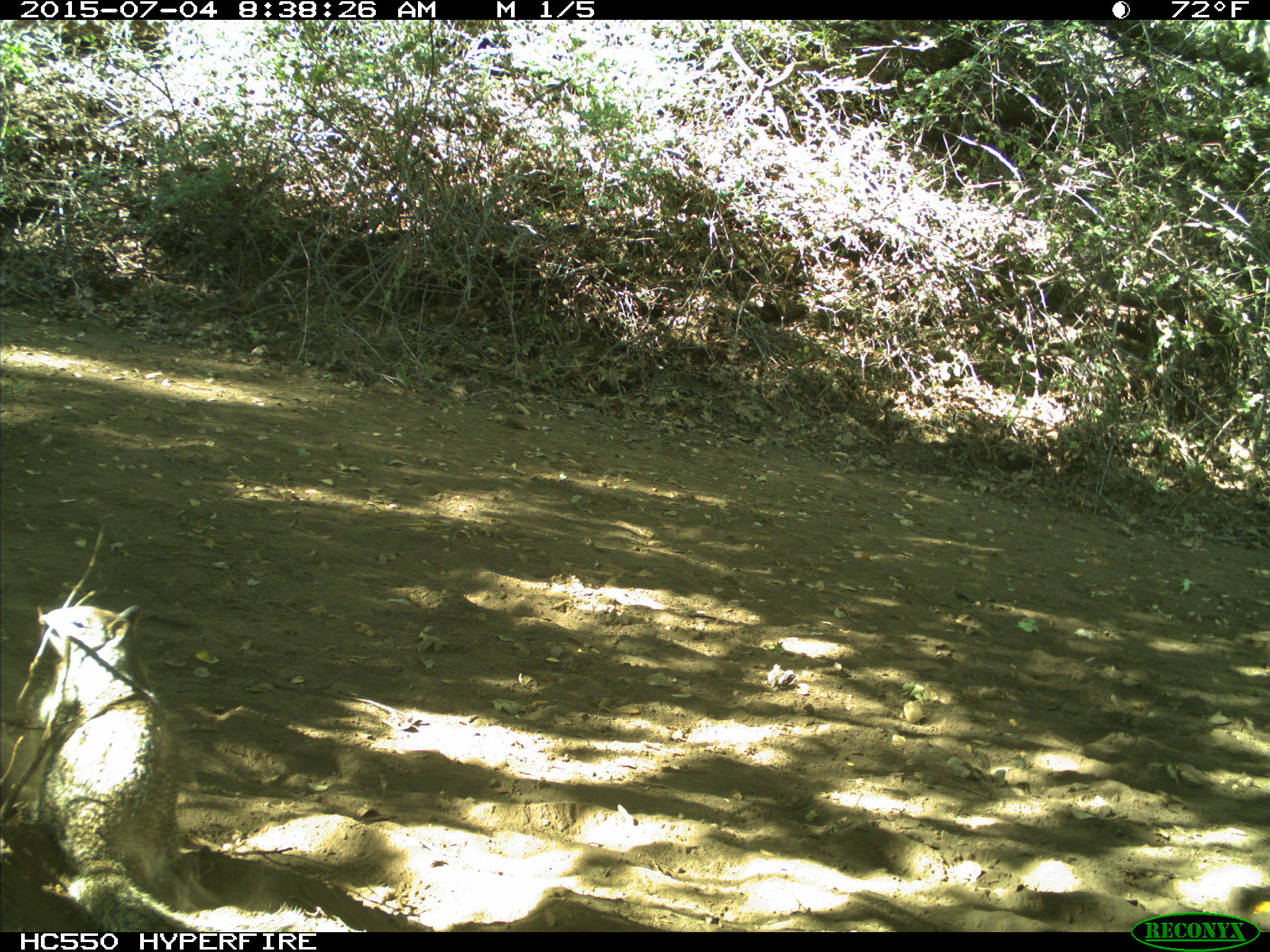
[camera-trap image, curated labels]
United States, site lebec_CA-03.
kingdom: Animalia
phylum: Chordata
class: Mammalia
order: Rodentia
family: Sciuridae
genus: Otospermophilus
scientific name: Otospermophilus beecheyi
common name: california ground squirrel